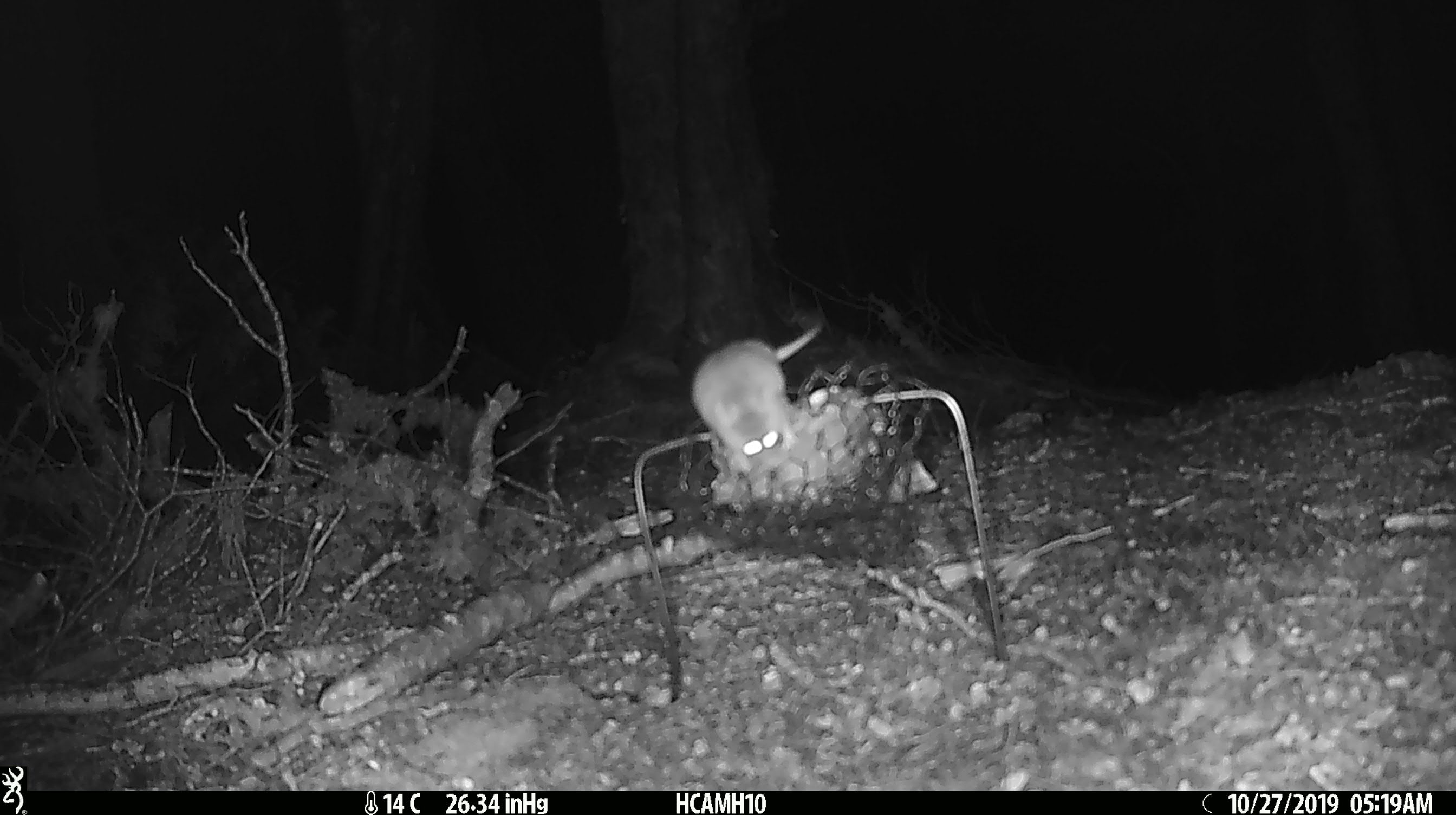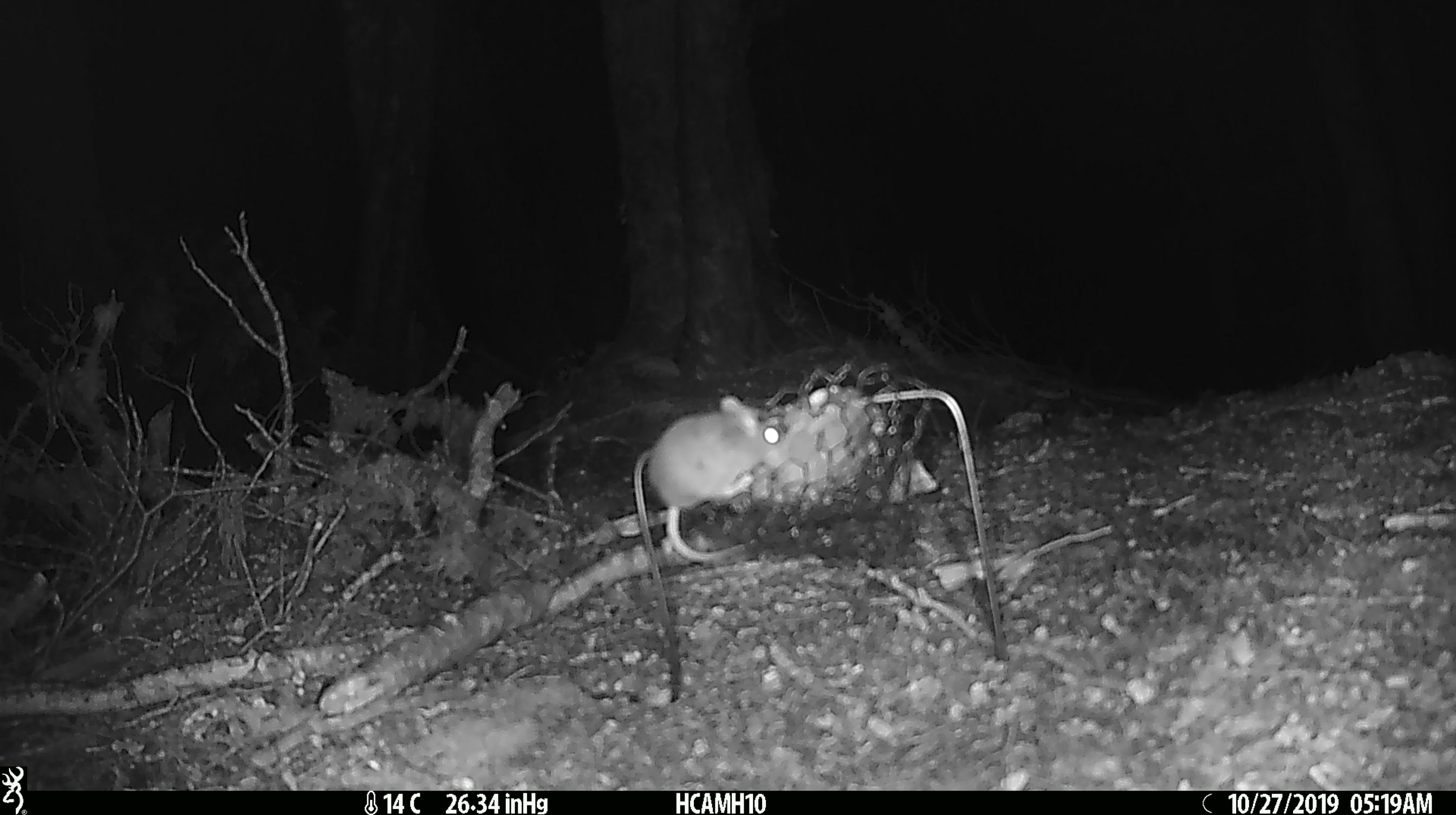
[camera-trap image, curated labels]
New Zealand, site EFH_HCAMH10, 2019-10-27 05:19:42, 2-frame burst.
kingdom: Animalia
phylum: Chordata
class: Mammalia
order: Rodentia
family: Muridae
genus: Mus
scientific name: Mus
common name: mouse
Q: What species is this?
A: Mouse (Mus).